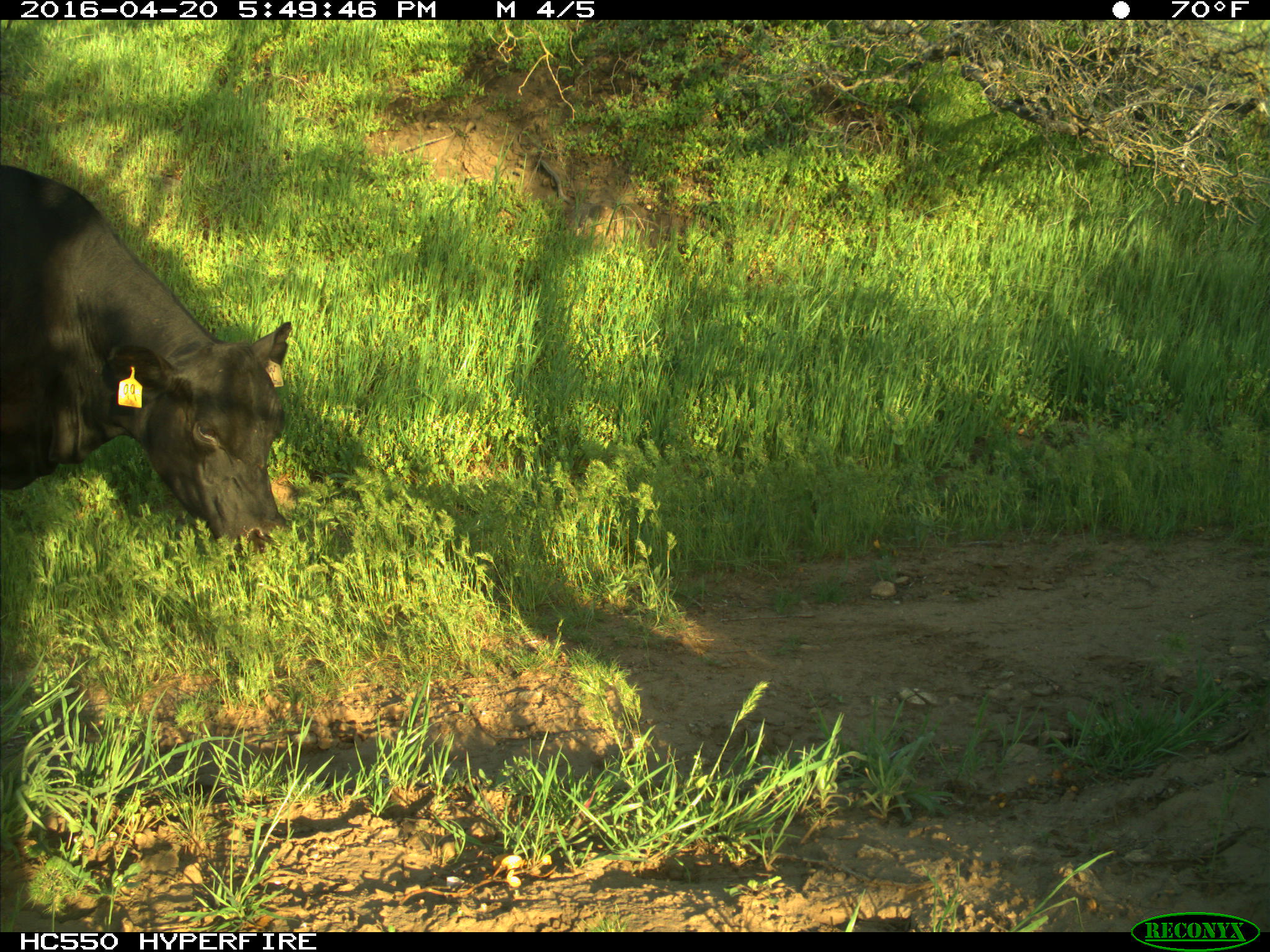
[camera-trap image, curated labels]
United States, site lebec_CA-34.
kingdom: Animalia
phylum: Chordata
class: Mammalia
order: Artiodactyla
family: Bovidae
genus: Bos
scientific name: Bos taurus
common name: domestic cow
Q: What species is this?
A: Bos taurus (domestic cow).